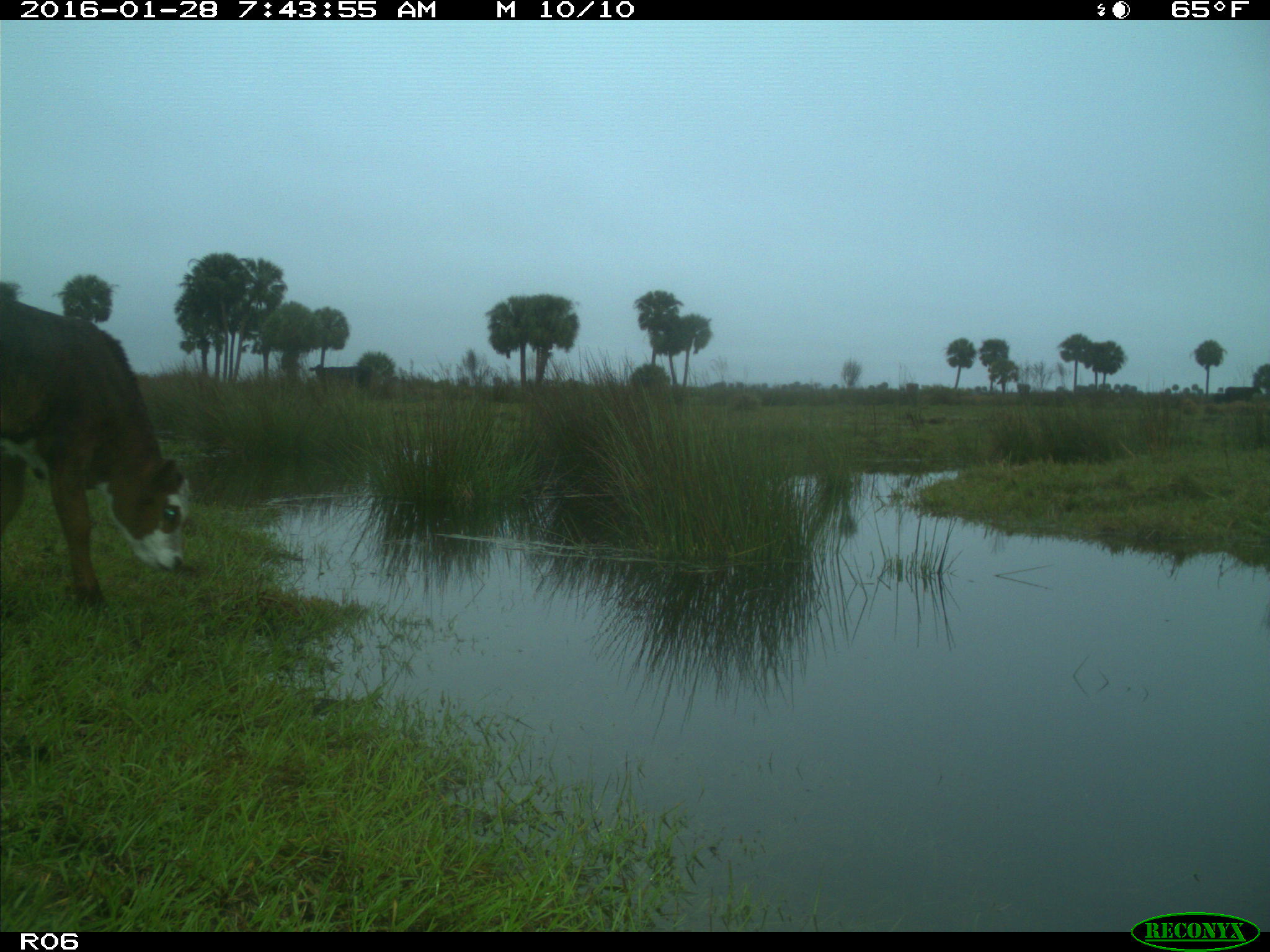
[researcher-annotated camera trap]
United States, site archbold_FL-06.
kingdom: Animalia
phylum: Chordata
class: Mammalia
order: Artiodactyla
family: Bovidae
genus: Bos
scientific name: Bos taurus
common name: domestic cow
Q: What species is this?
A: Bos taurus (domestic cow).